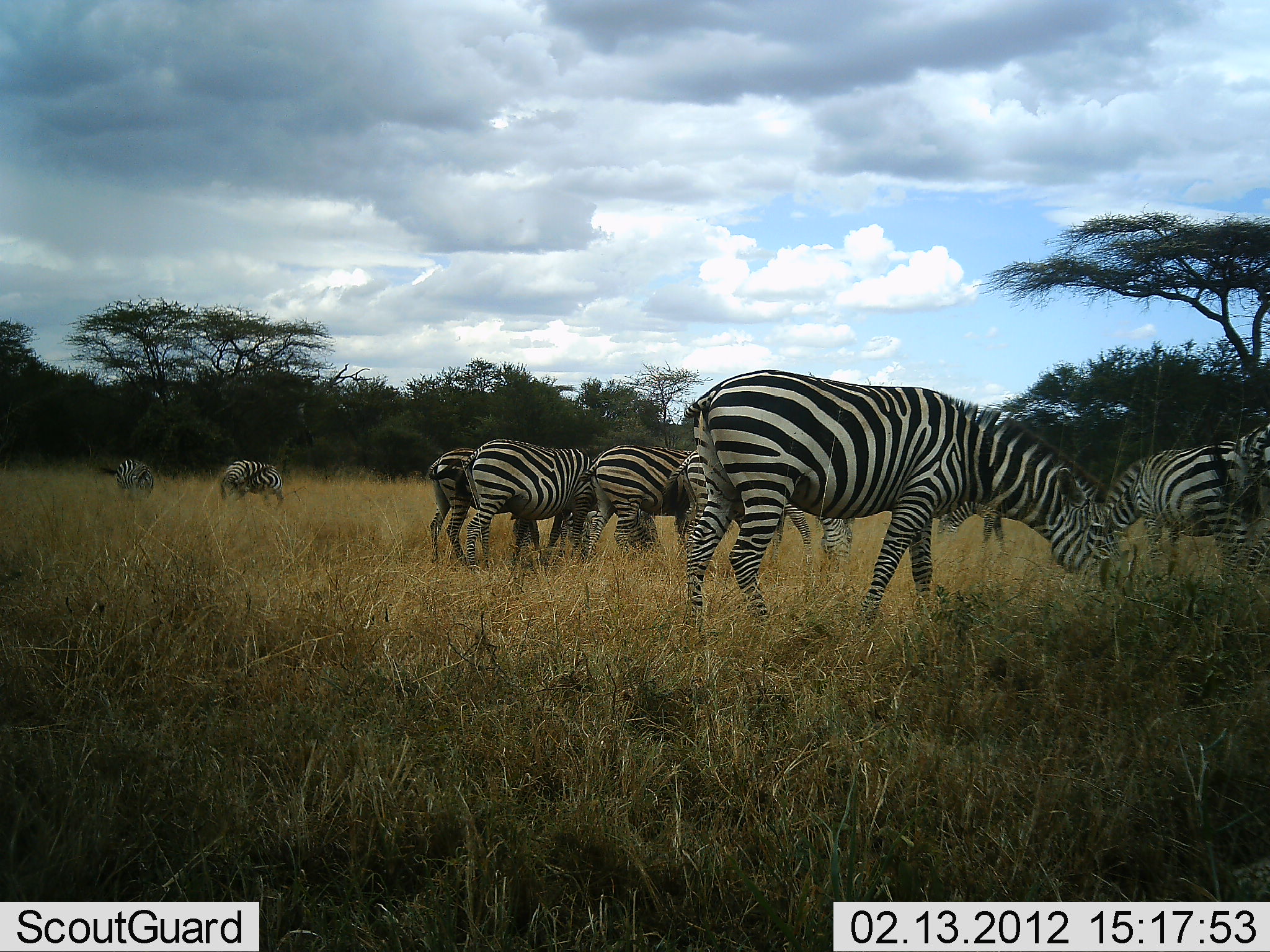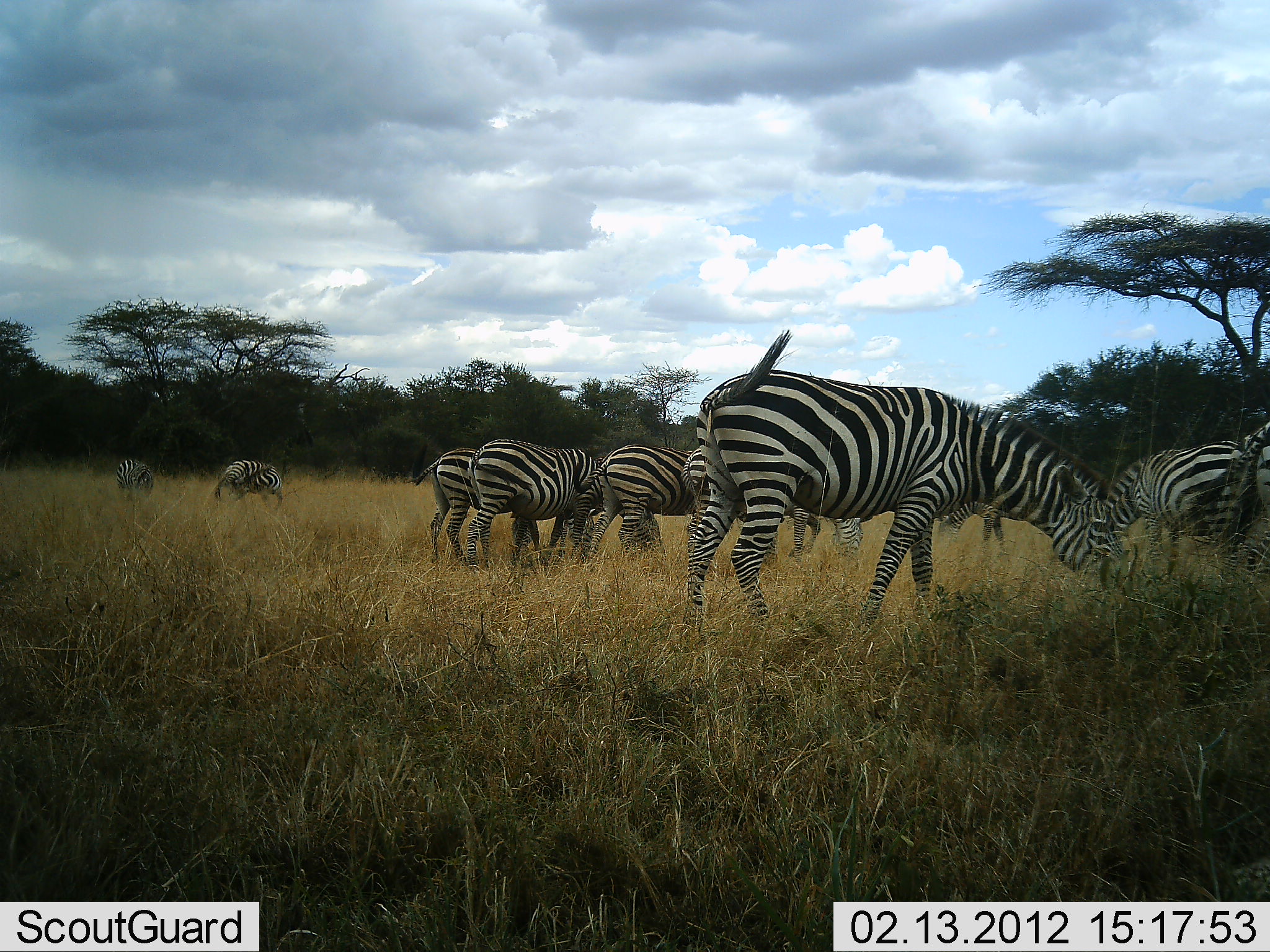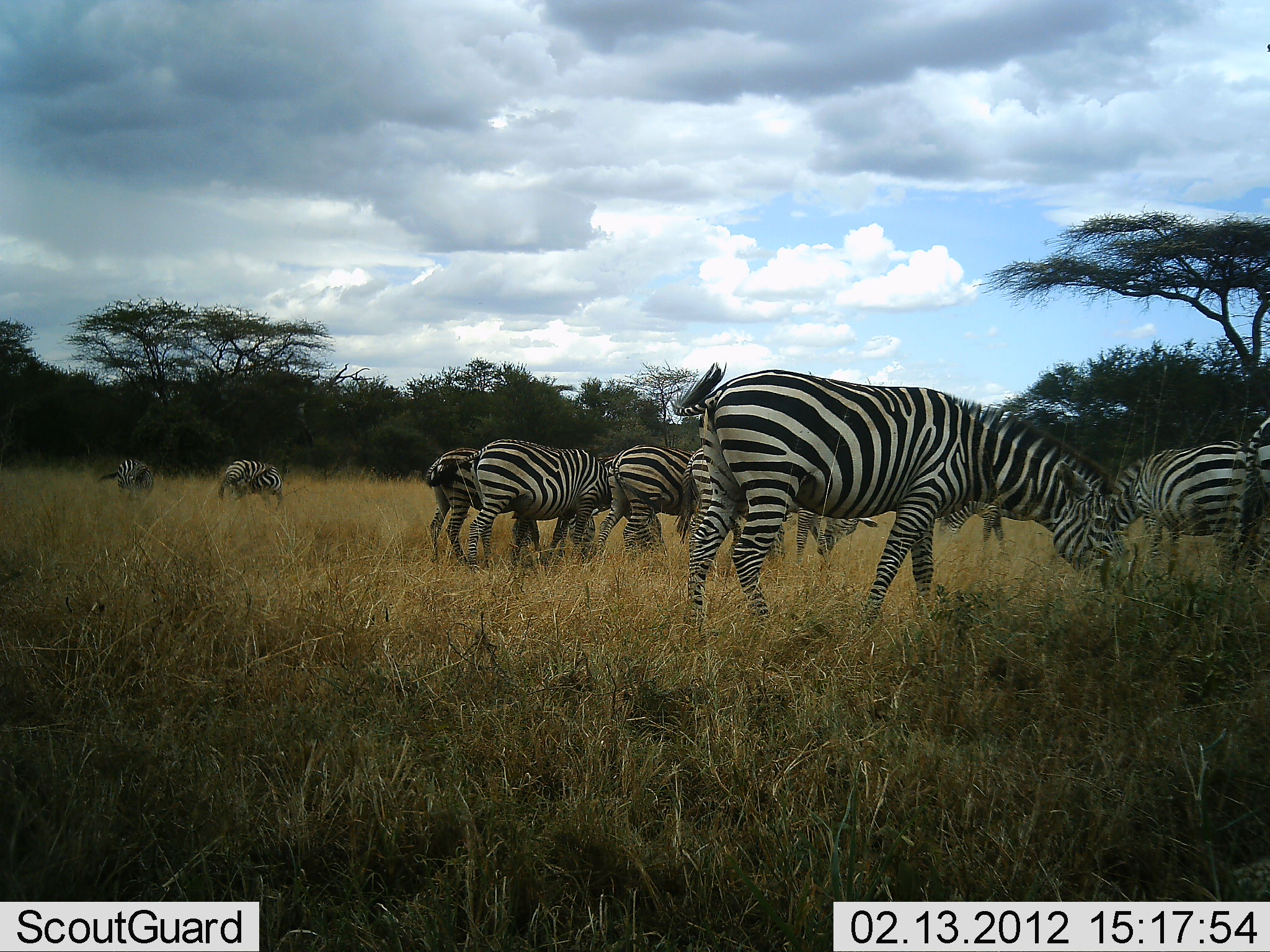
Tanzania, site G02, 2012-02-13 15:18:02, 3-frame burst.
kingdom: Animalia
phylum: Chordata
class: Mammalia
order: Perissodactyla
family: Equidae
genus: Equus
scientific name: Equus quagga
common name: plains zebra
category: zebra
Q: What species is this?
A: Zebra (plains zebra) (Equus quagga).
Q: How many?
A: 10.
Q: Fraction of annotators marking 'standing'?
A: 31%.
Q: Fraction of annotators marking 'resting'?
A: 0%.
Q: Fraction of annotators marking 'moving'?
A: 19%.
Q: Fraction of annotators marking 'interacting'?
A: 0%.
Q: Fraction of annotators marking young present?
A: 0%.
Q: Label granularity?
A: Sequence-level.